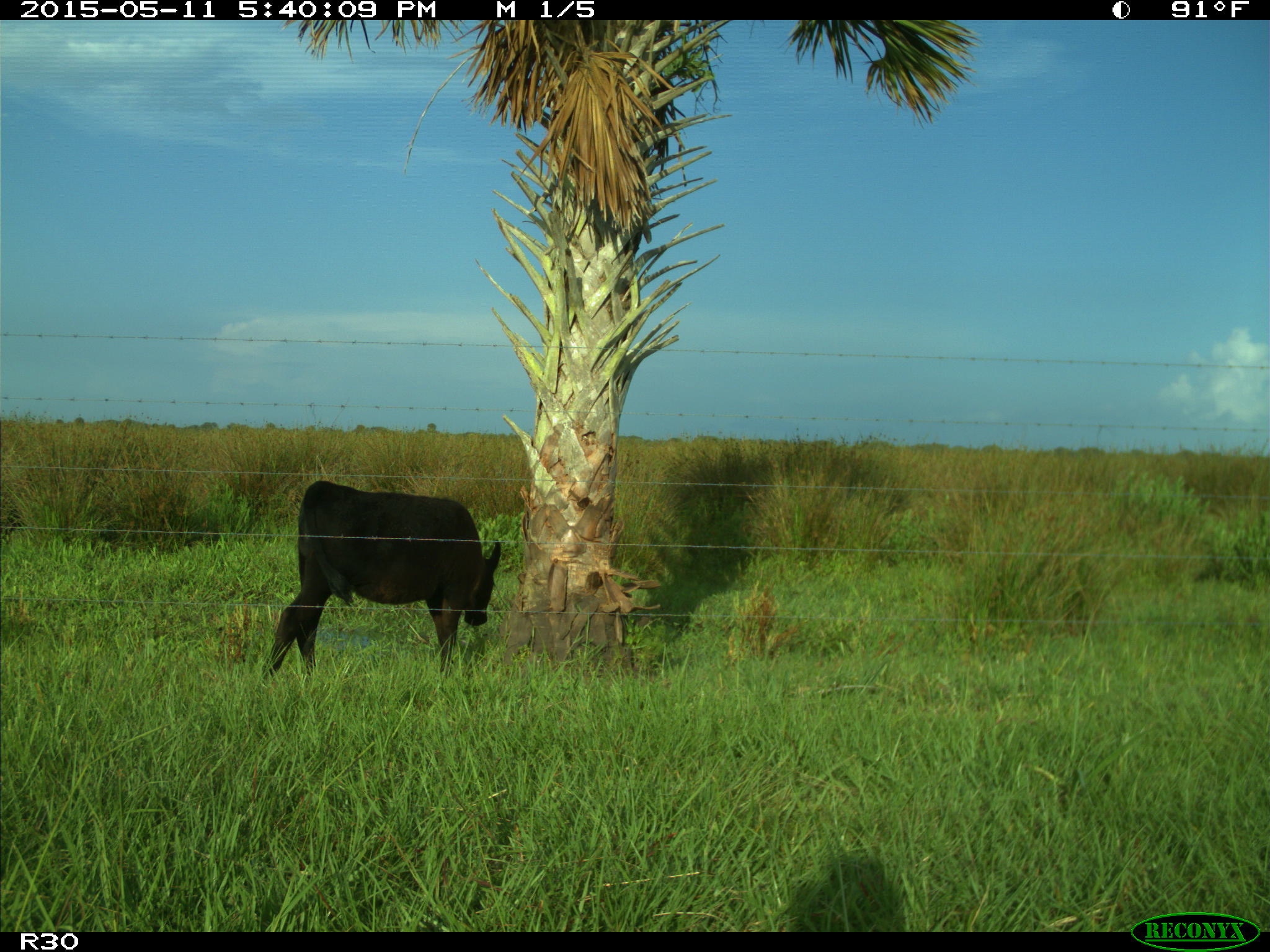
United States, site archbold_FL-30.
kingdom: Animalia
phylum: Chordata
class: Mammalia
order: Artiodactyla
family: Bovidae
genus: Bos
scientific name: Bos taurus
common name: domestic cow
Bos taurus (domestic cow).